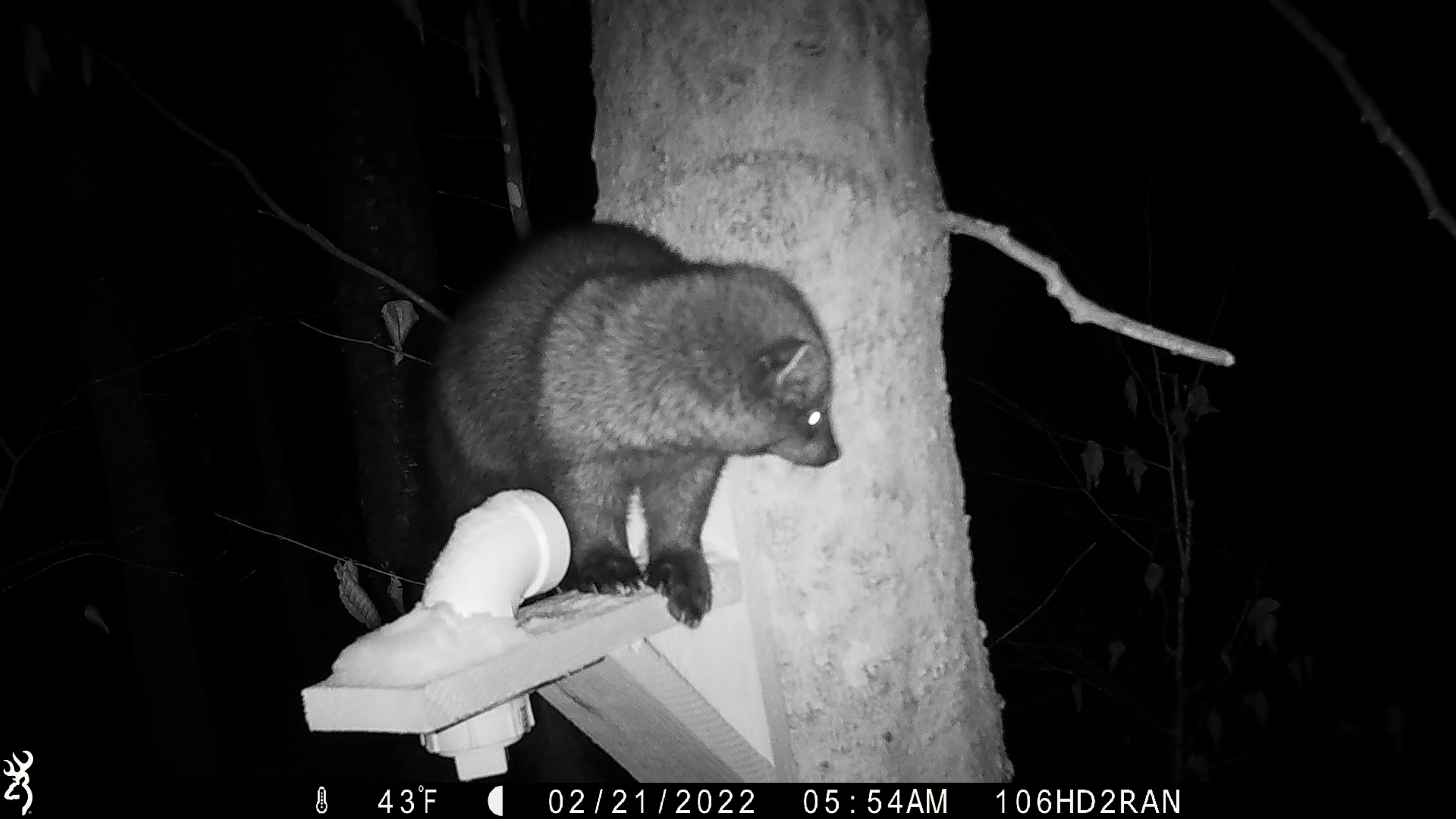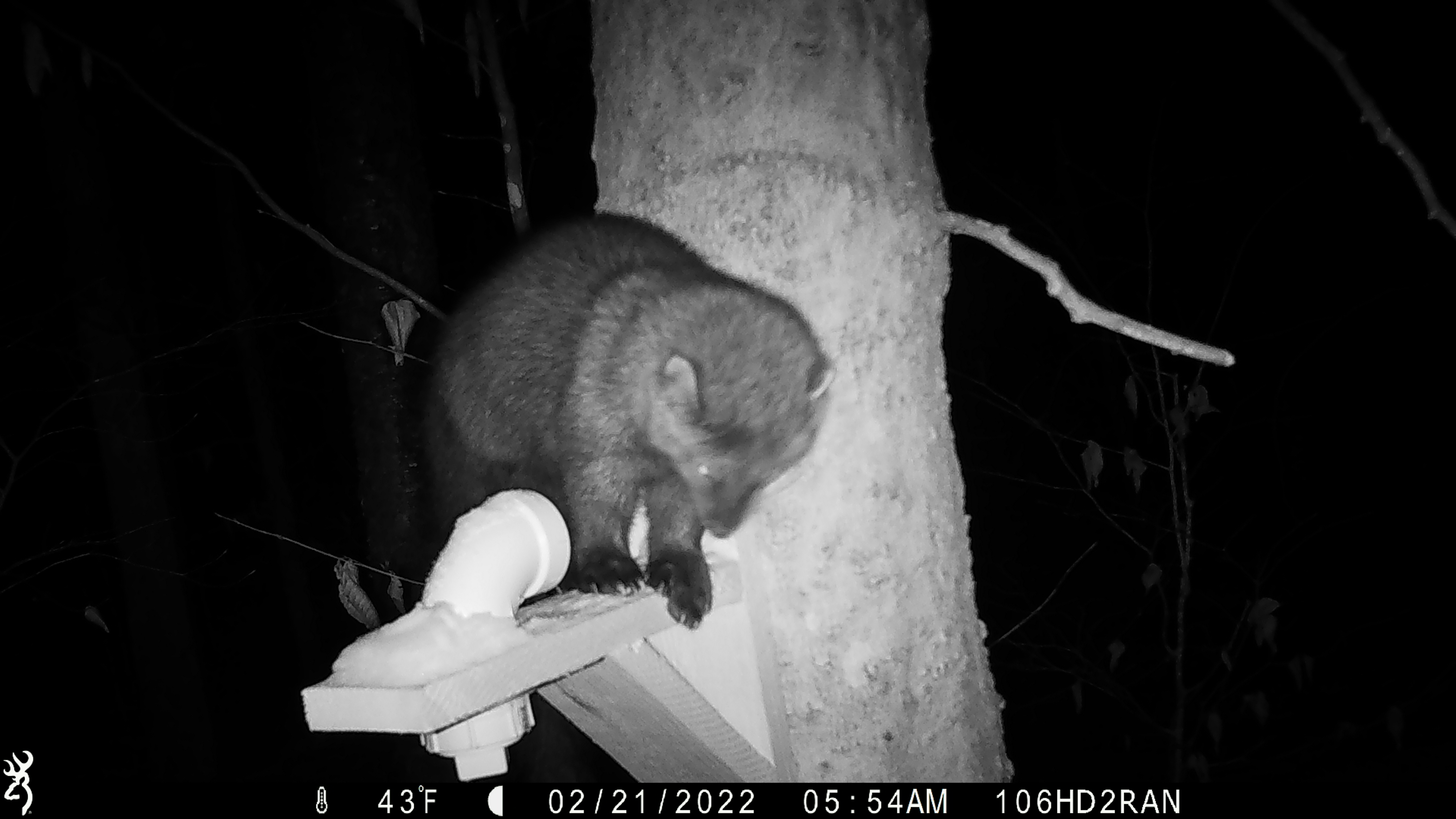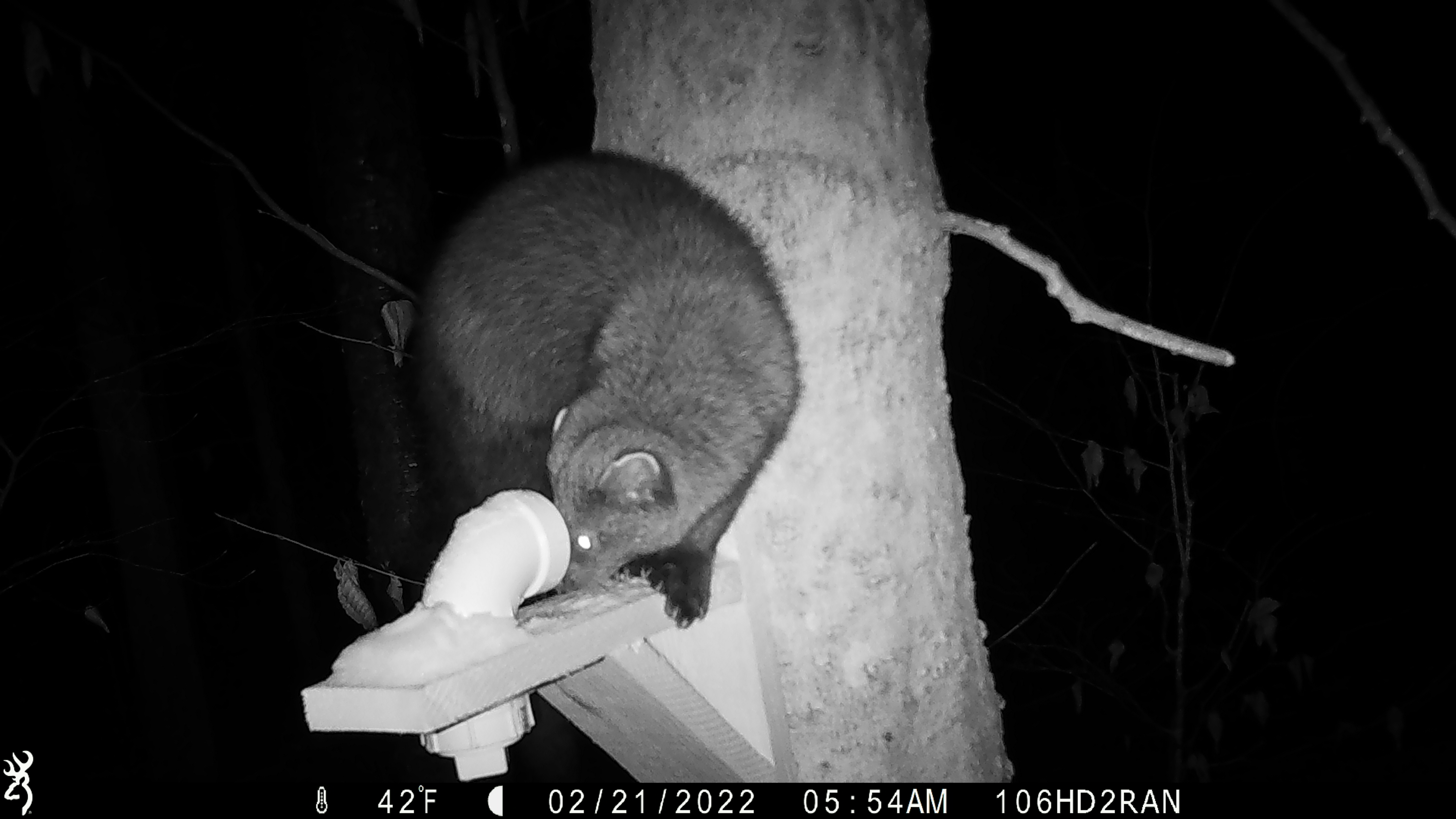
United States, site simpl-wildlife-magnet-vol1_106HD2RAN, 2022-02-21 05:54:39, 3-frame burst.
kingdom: Animalia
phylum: Chordata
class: Mammalia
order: Carnivora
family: Mustelidae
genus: Pekania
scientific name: Pekania pennanti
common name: fisher